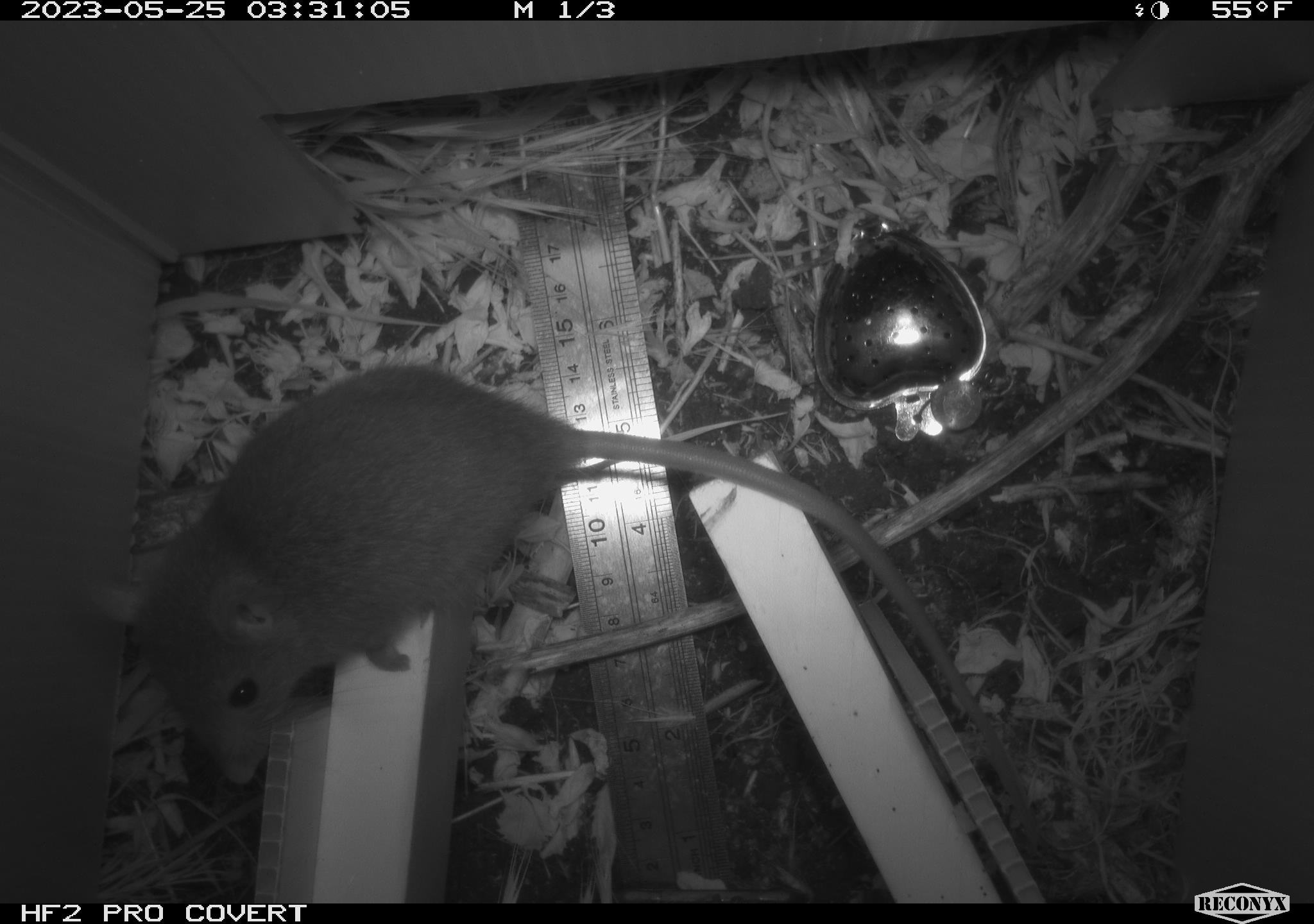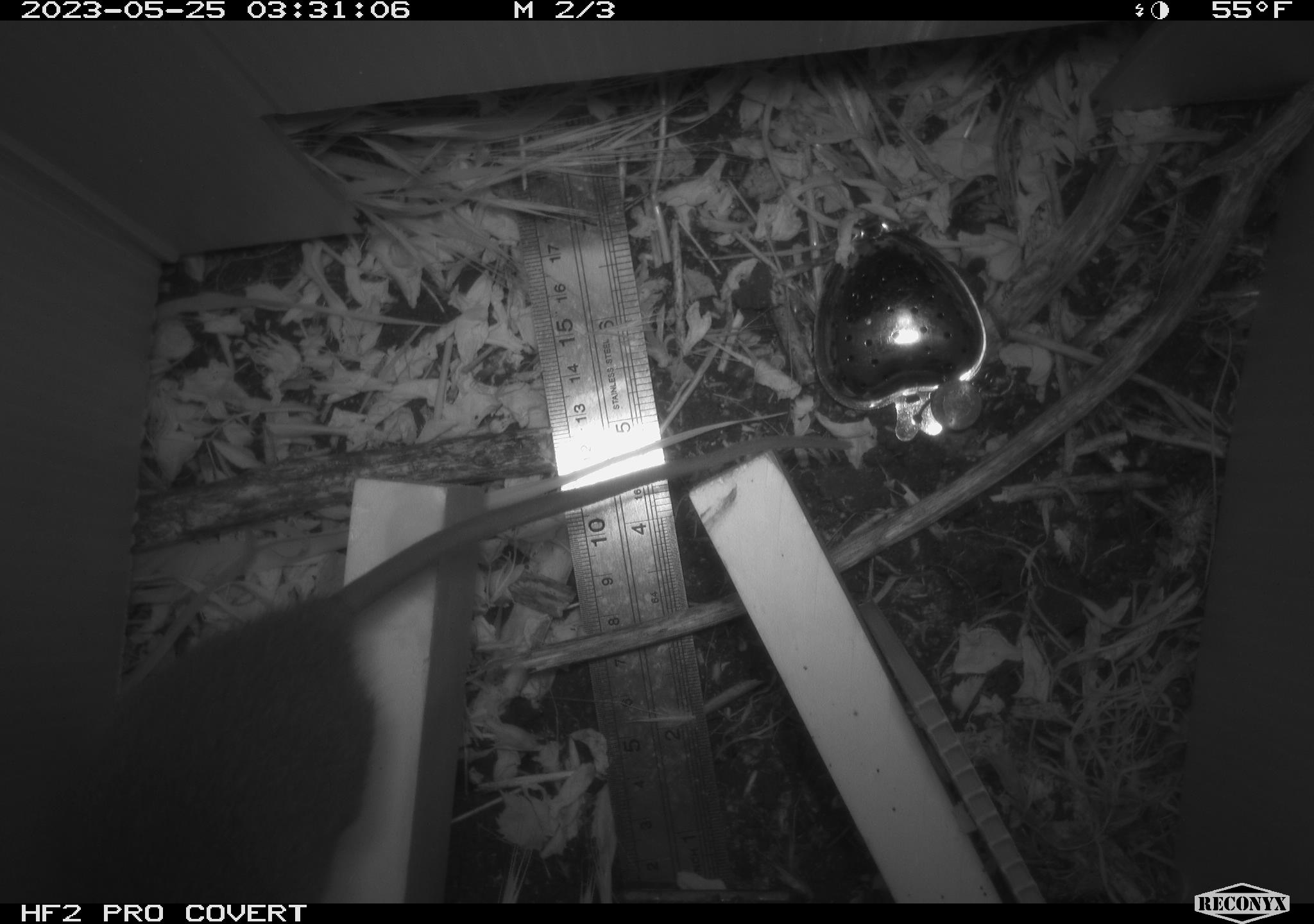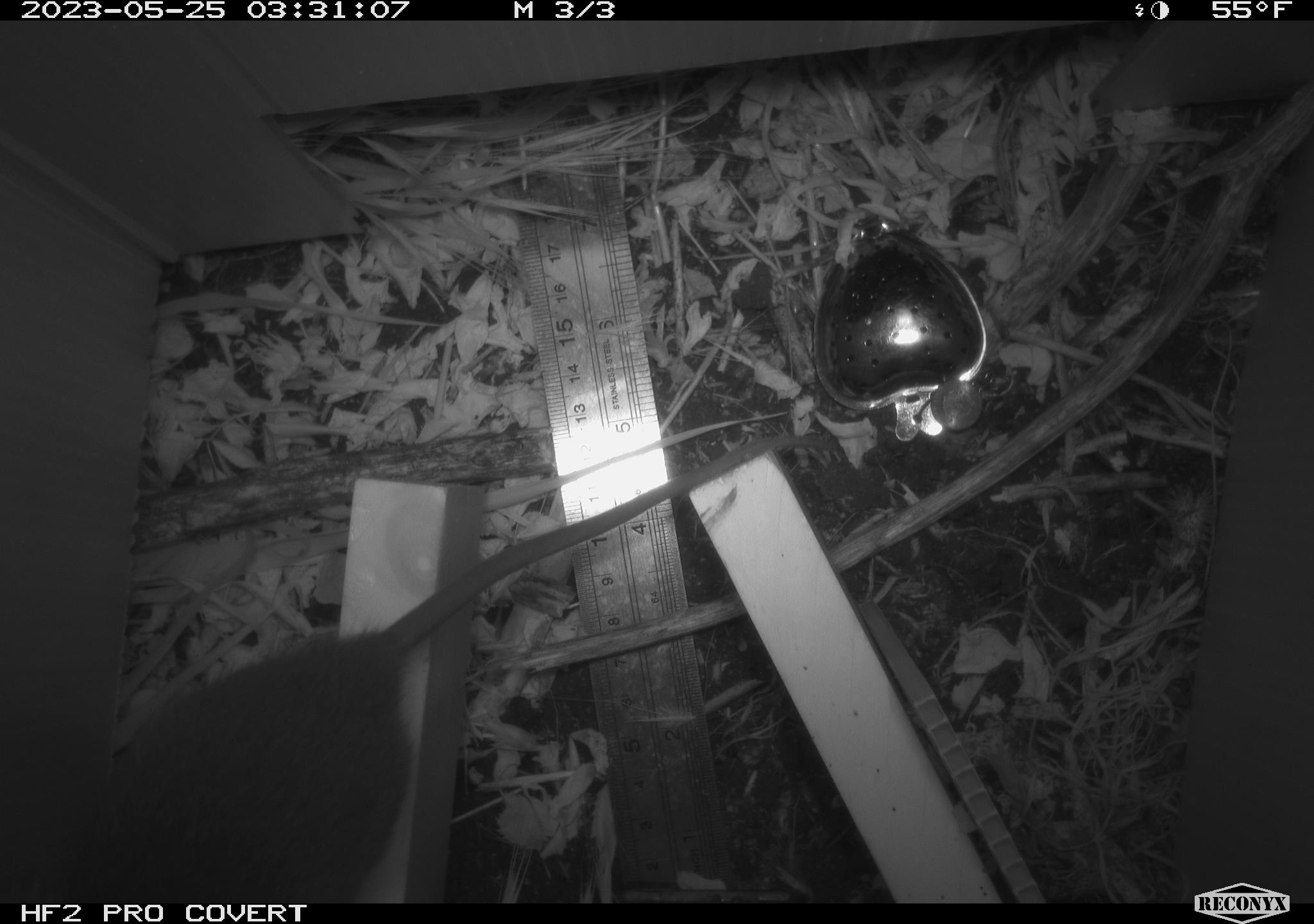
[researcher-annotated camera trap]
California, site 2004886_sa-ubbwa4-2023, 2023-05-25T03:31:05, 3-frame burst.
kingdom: Animalia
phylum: Chordata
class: Mammalia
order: Rodentia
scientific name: Rodentia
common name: mouse species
Mouse species (Rodentia).